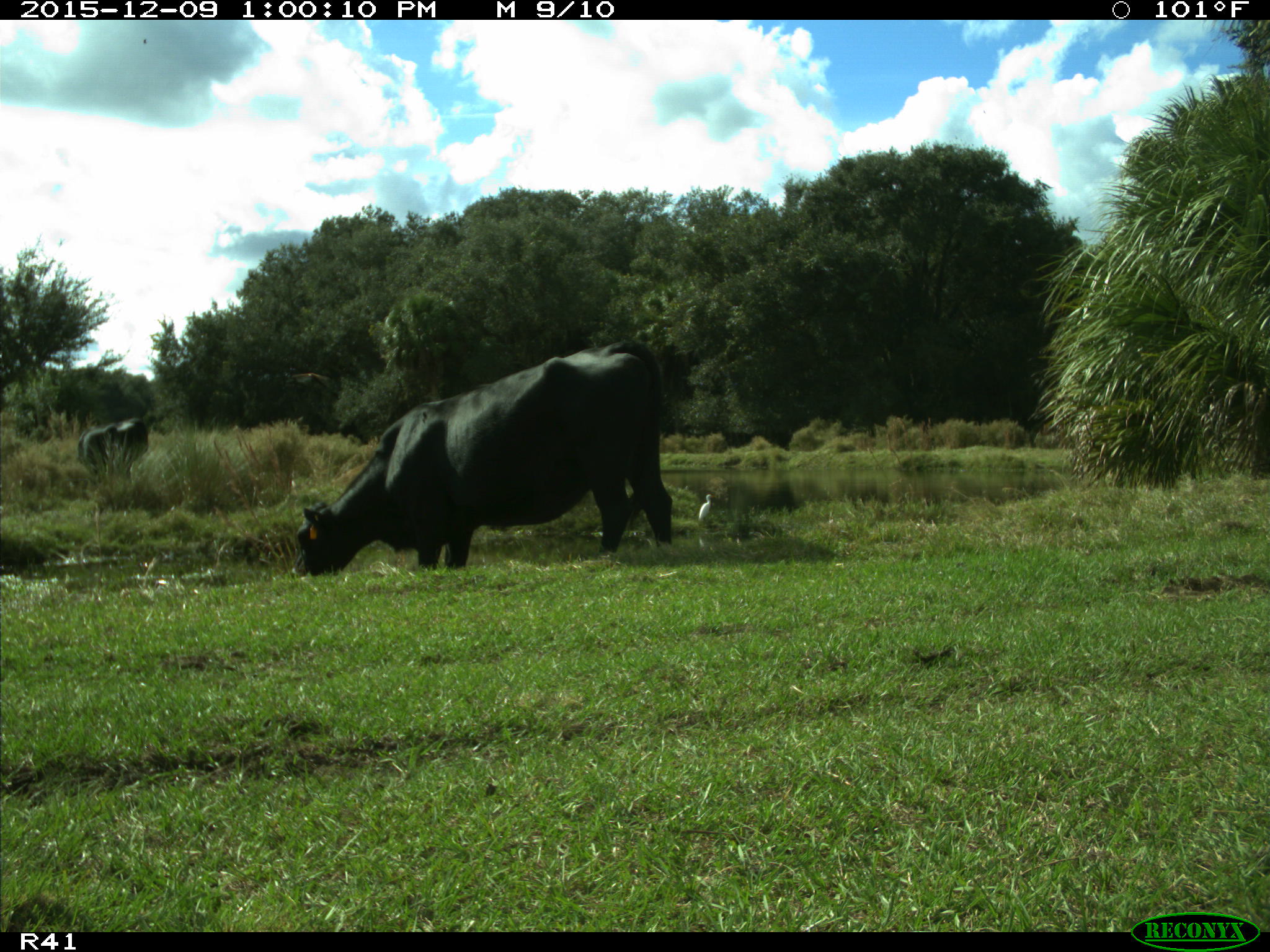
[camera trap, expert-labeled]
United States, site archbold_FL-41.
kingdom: Animalia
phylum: Chordata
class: Mammalia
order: Artiodactyla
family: Bovidae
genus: Bos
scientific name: Bos taurus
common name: domestic cow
Bos taurus (domestic cow).